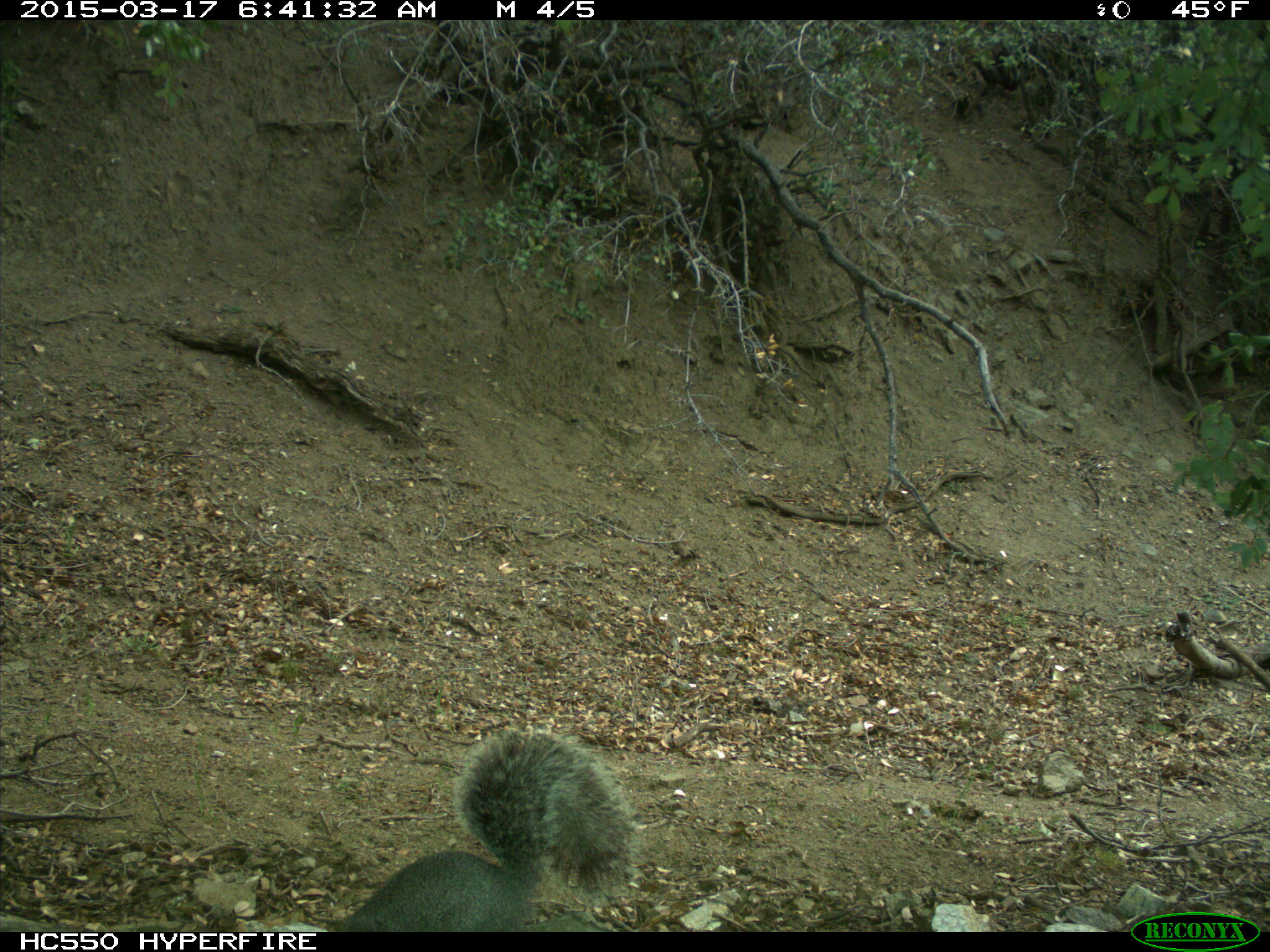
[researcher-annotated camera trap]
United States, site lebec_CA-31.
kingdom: Animalia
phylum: Chordata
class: Mammalia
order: Rodentia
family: Sciuridae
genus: Sciurus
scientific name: Sciurus carolinensis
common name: eastern gray squirrel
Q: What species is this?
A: Sciurus carolinensis (eastern gray squirrel).